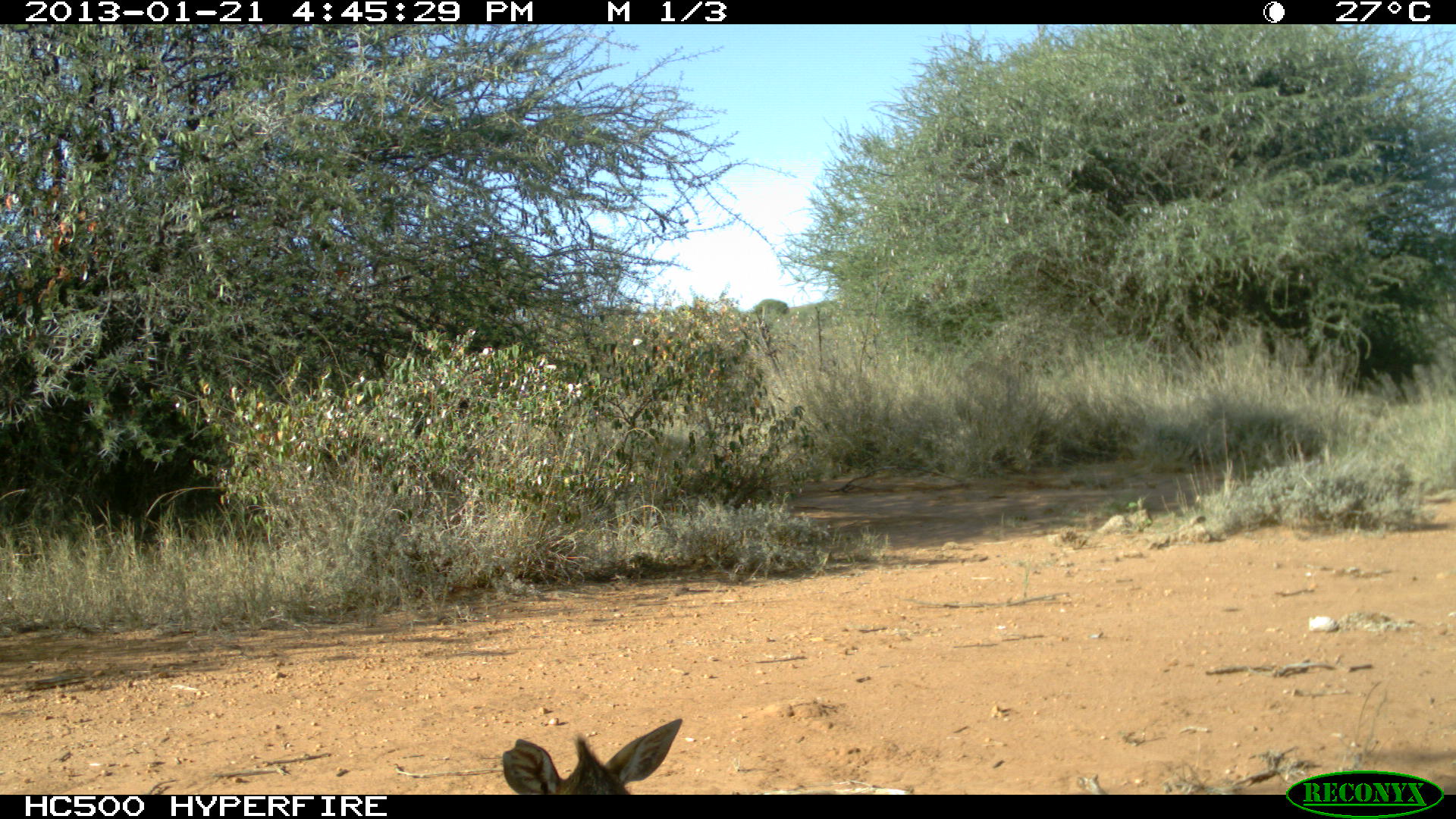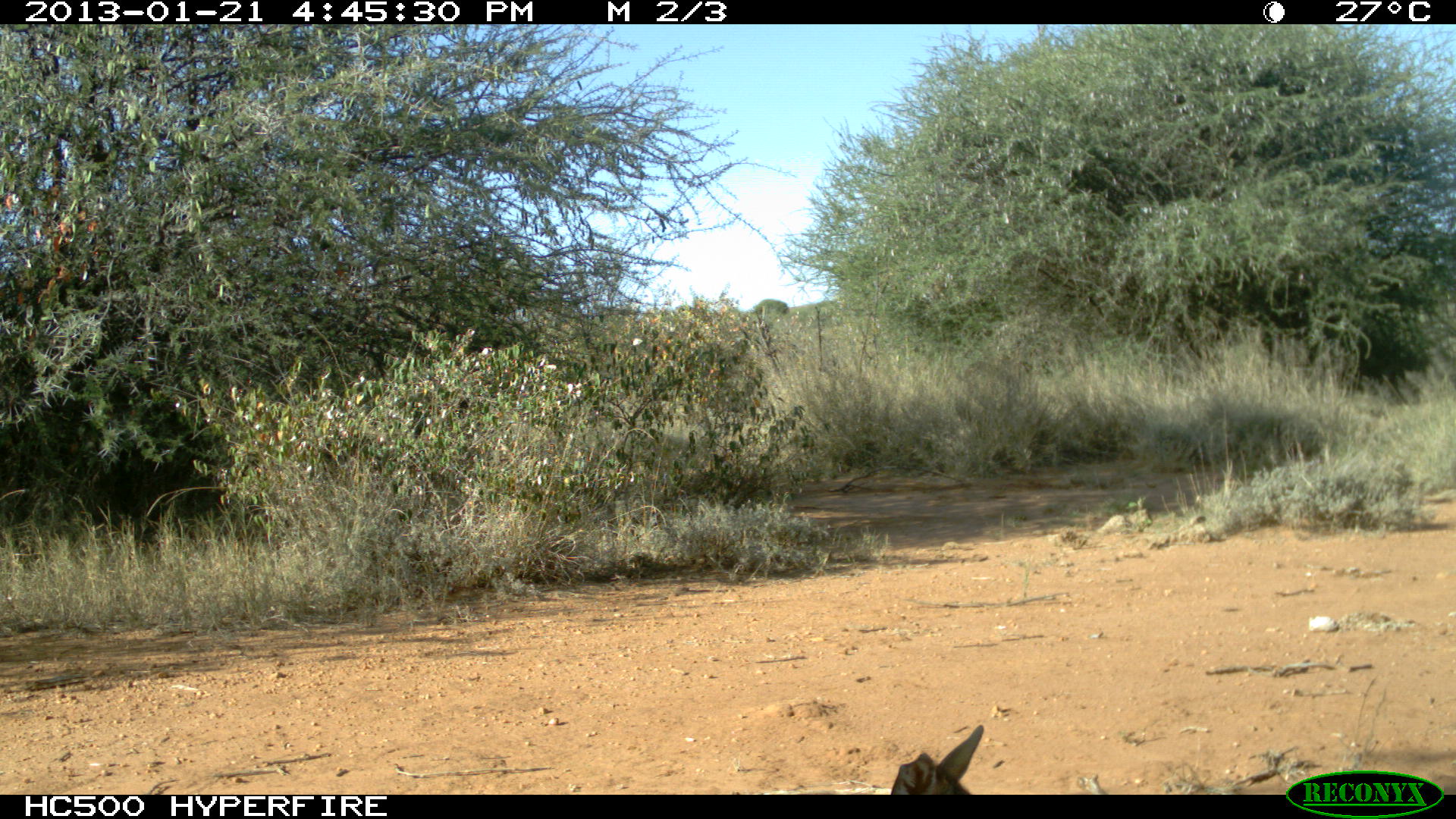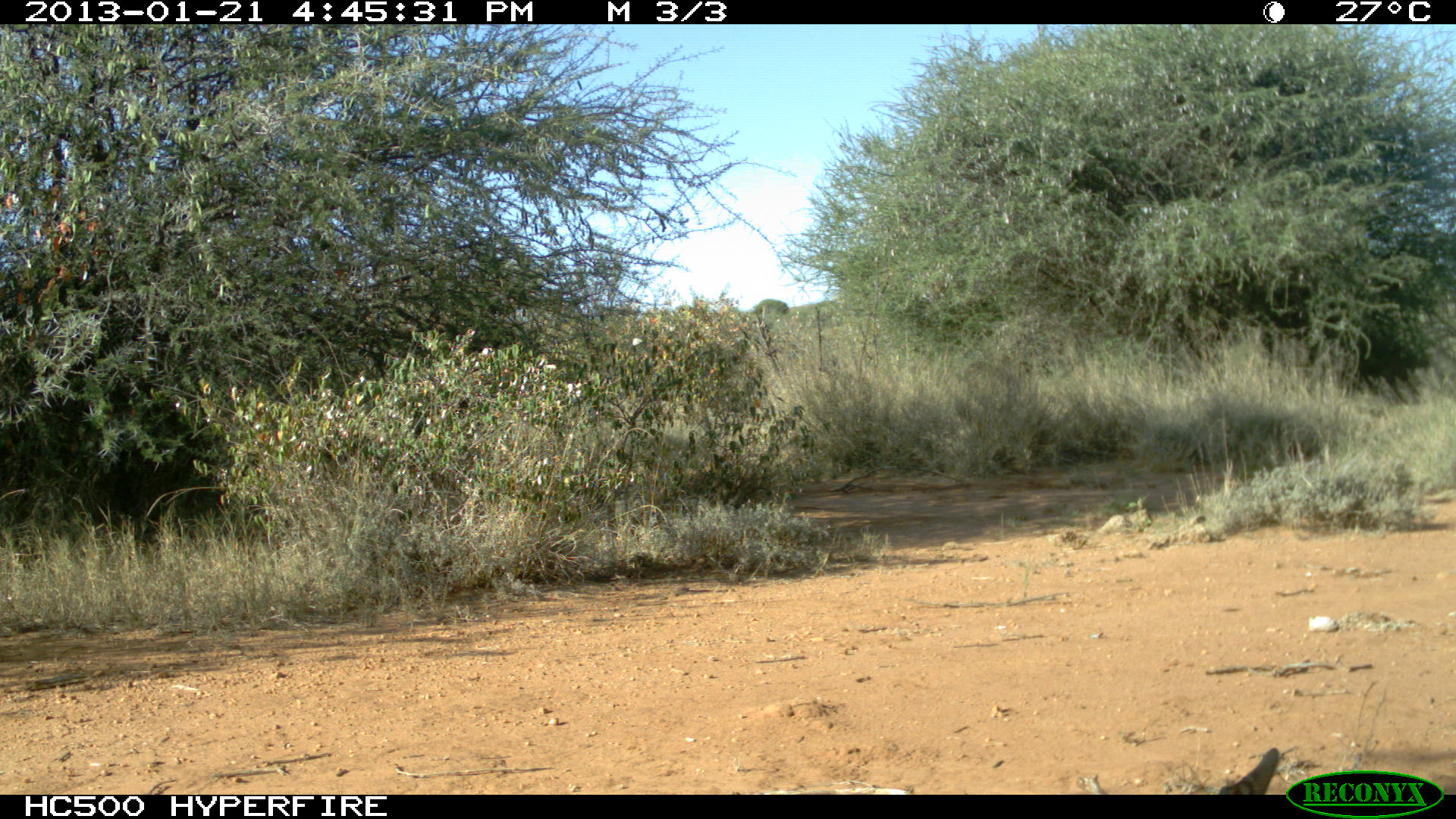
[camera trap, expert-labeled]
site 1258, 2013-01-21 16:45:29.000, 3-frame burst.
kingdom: Animalia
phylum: Chordata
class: Mammalia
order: Artiodactyla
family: Bovidae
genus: Madoqua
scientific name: Madoqua guentheri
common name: günther's dik-dik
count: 1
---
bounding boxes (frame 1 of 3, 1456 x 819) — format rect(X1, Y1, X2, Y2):
madoqua guentheri: rect(502, 717, 682, 794)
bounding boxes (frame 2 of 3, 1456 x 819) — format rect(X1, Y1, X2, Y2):
madoqua guentheri: rect(889, 724, 985, 795)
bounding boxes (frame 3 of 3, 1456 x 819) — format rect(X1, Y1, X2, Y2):
madoqua guentheri: rect(1219, 748, 1279, 794)